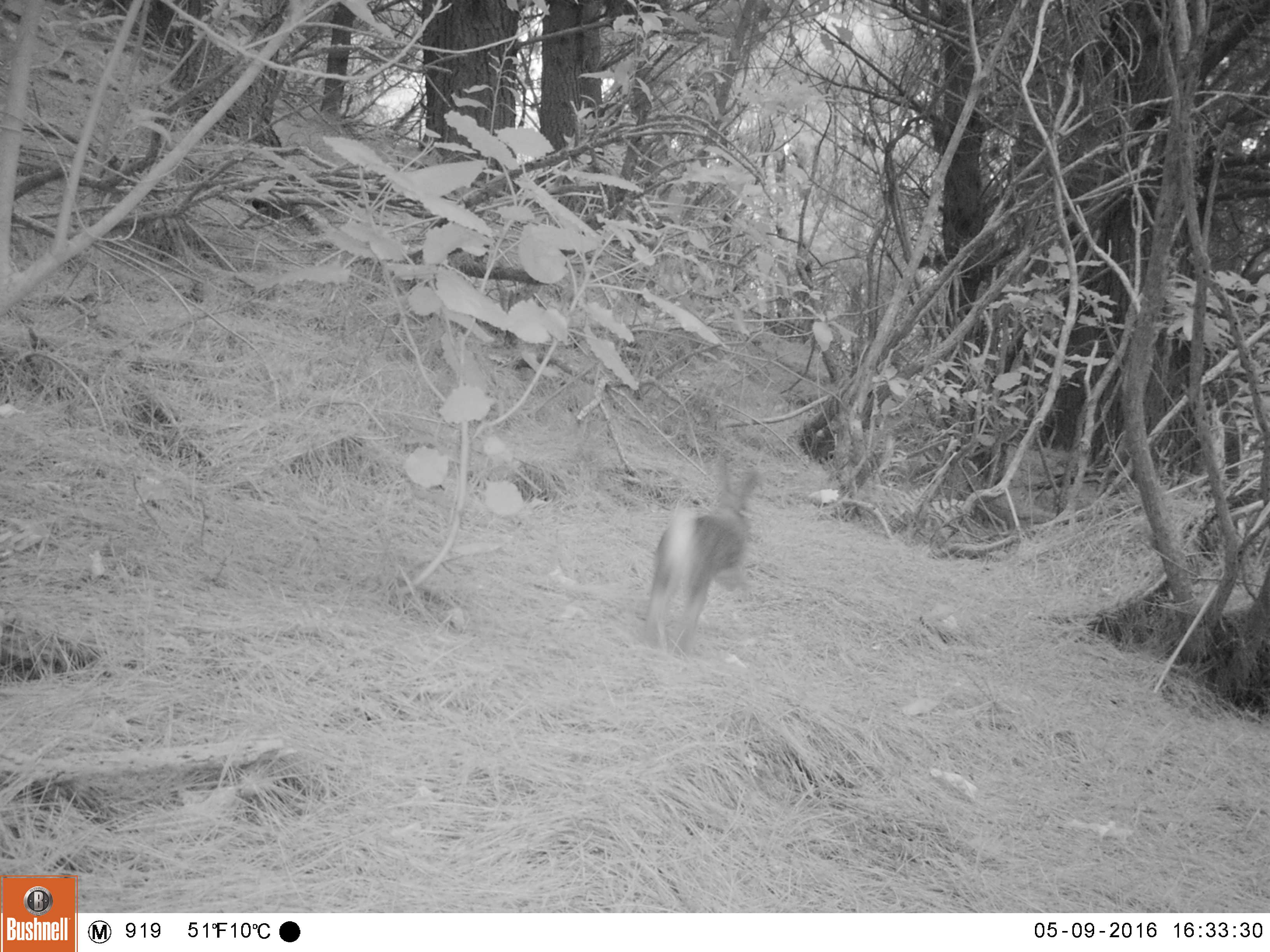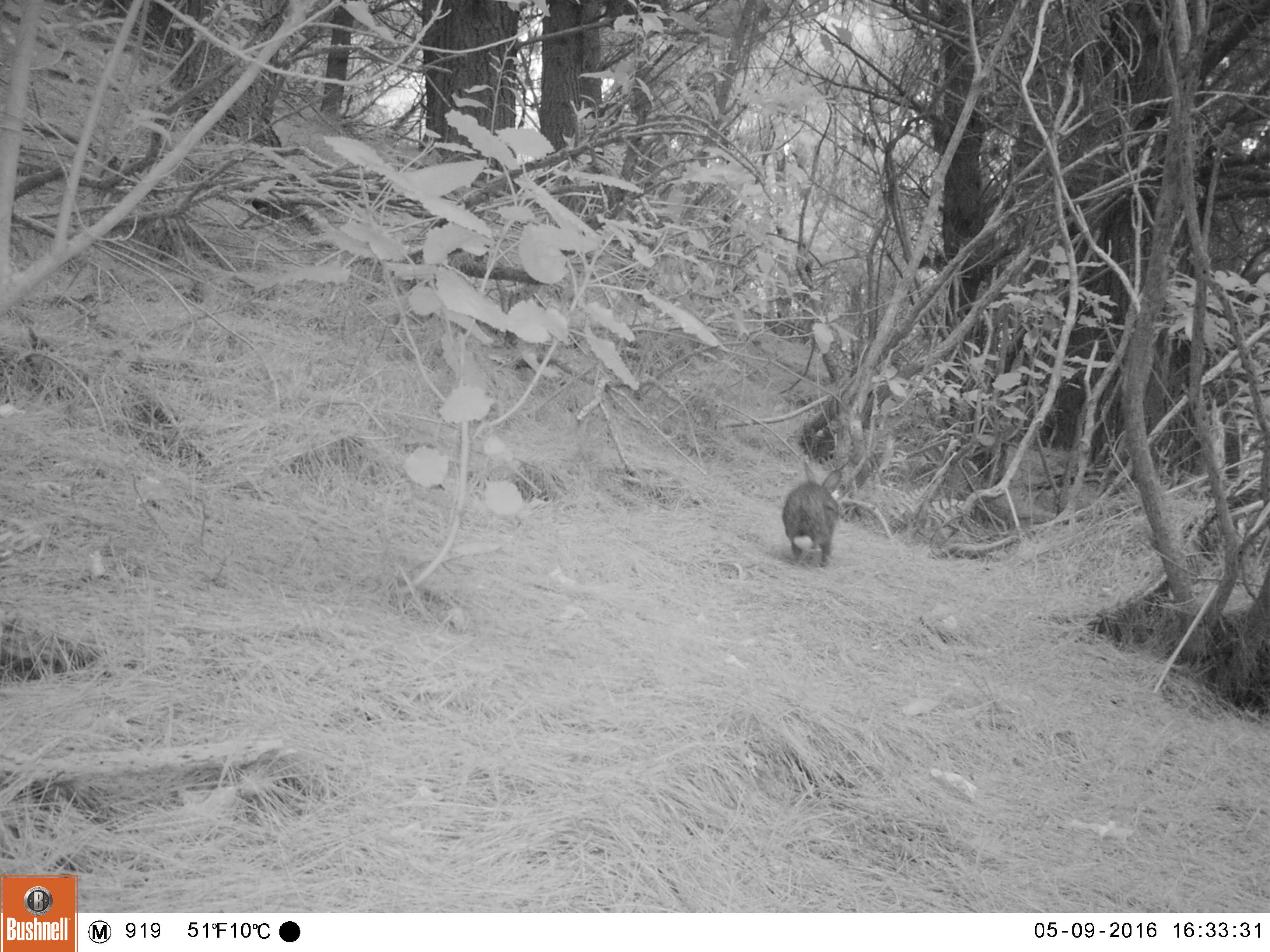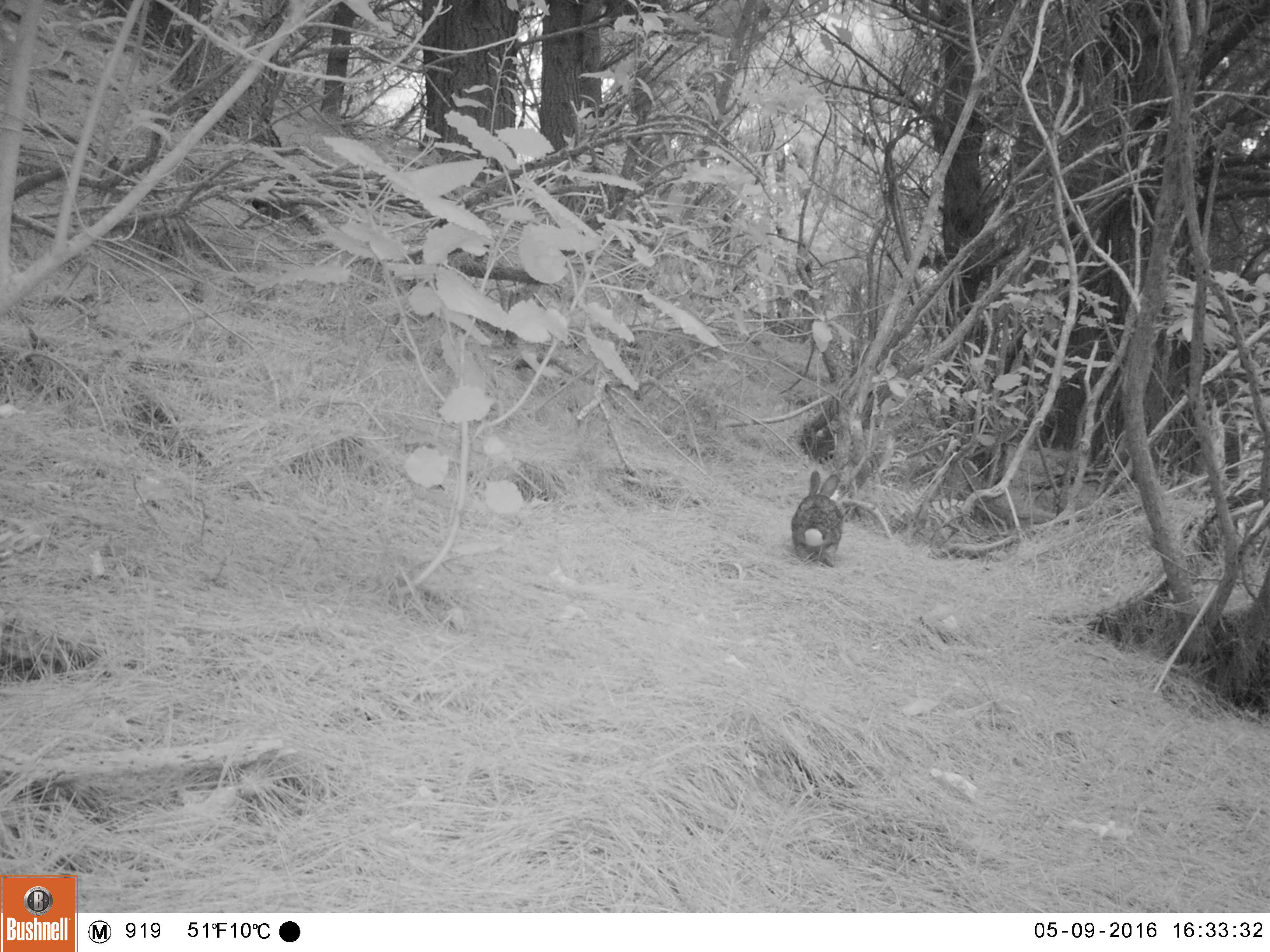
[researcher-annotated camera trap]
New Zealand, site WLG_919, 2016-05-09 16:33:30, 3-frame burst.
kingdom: Animalia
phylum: Chordata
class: Mammalia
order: Lagomorpha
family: Leporidae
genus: Oryctolagus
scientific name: Oryctolagus cuniculus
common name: european rabbit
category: rabbit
Rabbit (european rabbit) (Oryctolagus cuniculus).